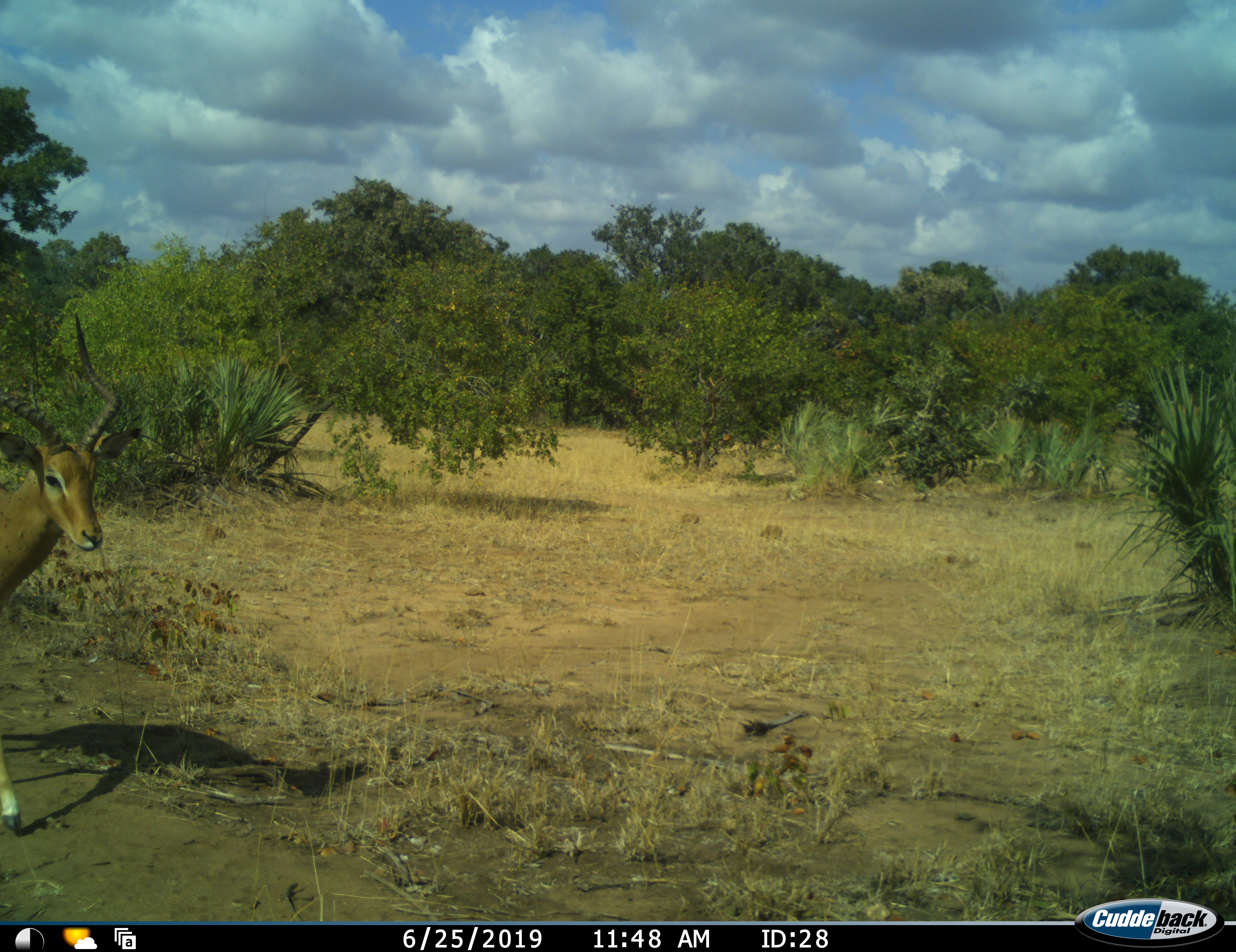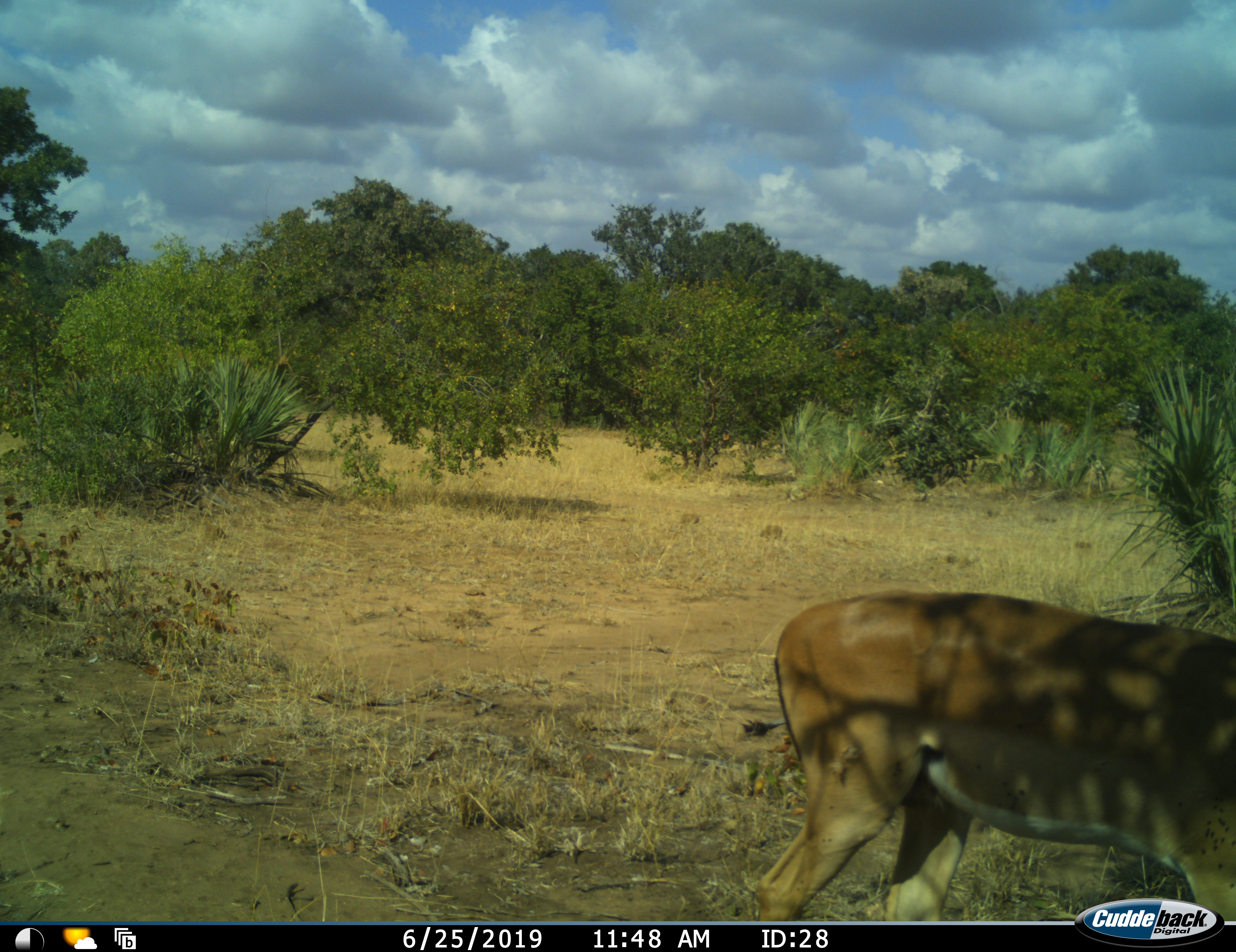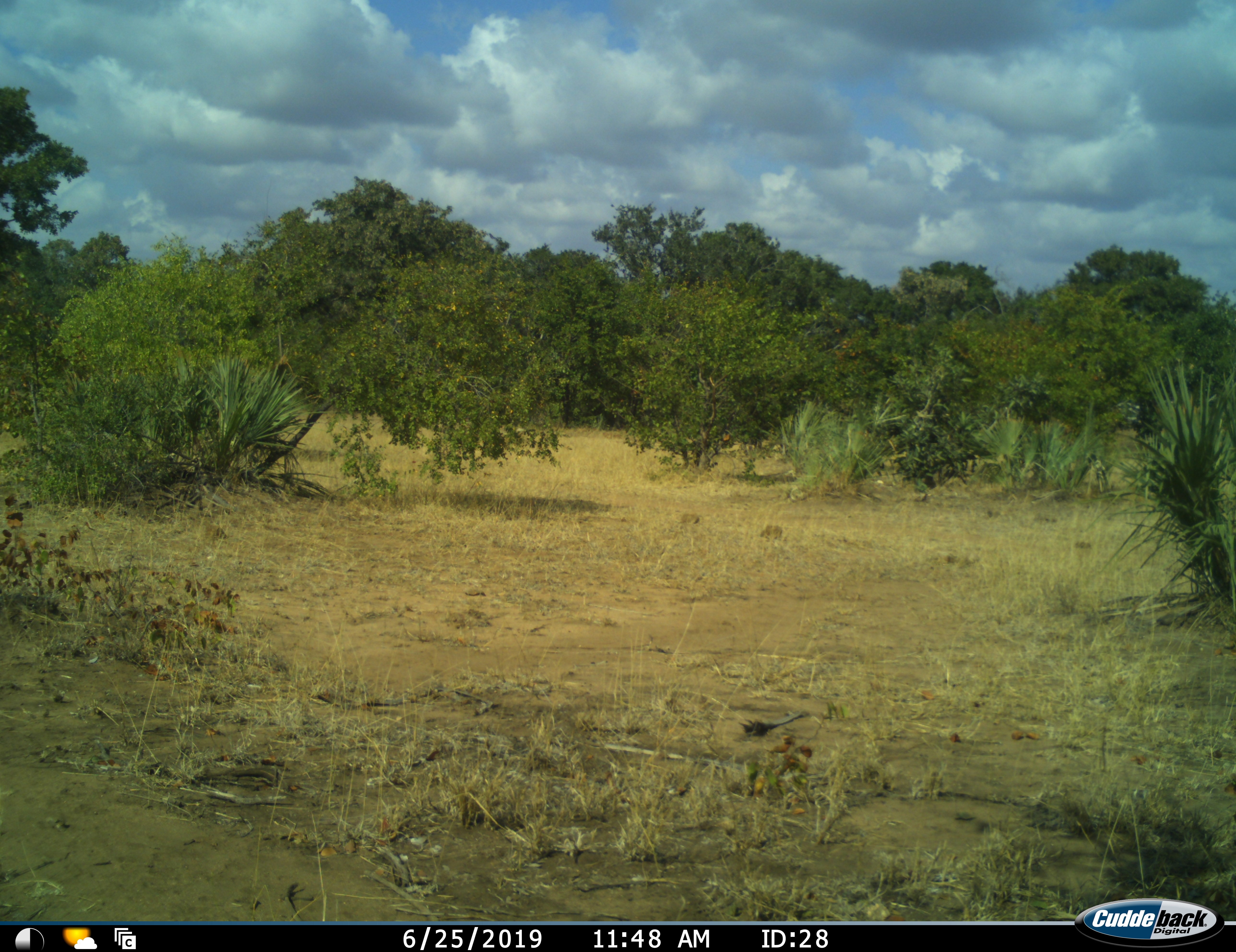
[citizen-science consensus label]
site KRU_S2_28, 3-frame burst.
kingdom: Animalia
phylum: Chordata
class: Mammalia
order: Artiodactyla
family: Bovidae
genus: Aepyceros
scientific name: Aepyceros melampus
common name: impala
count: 1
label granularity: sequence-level